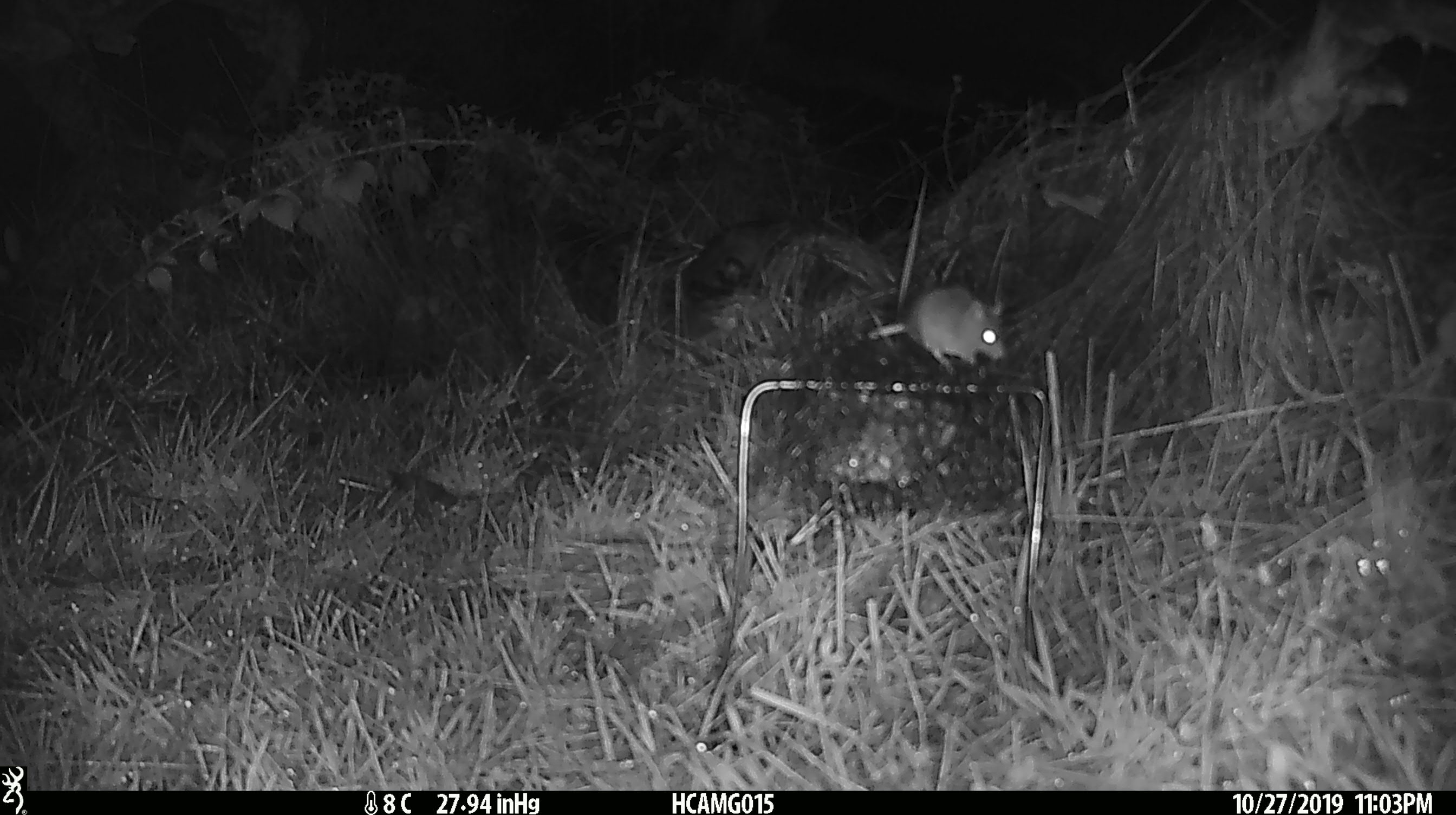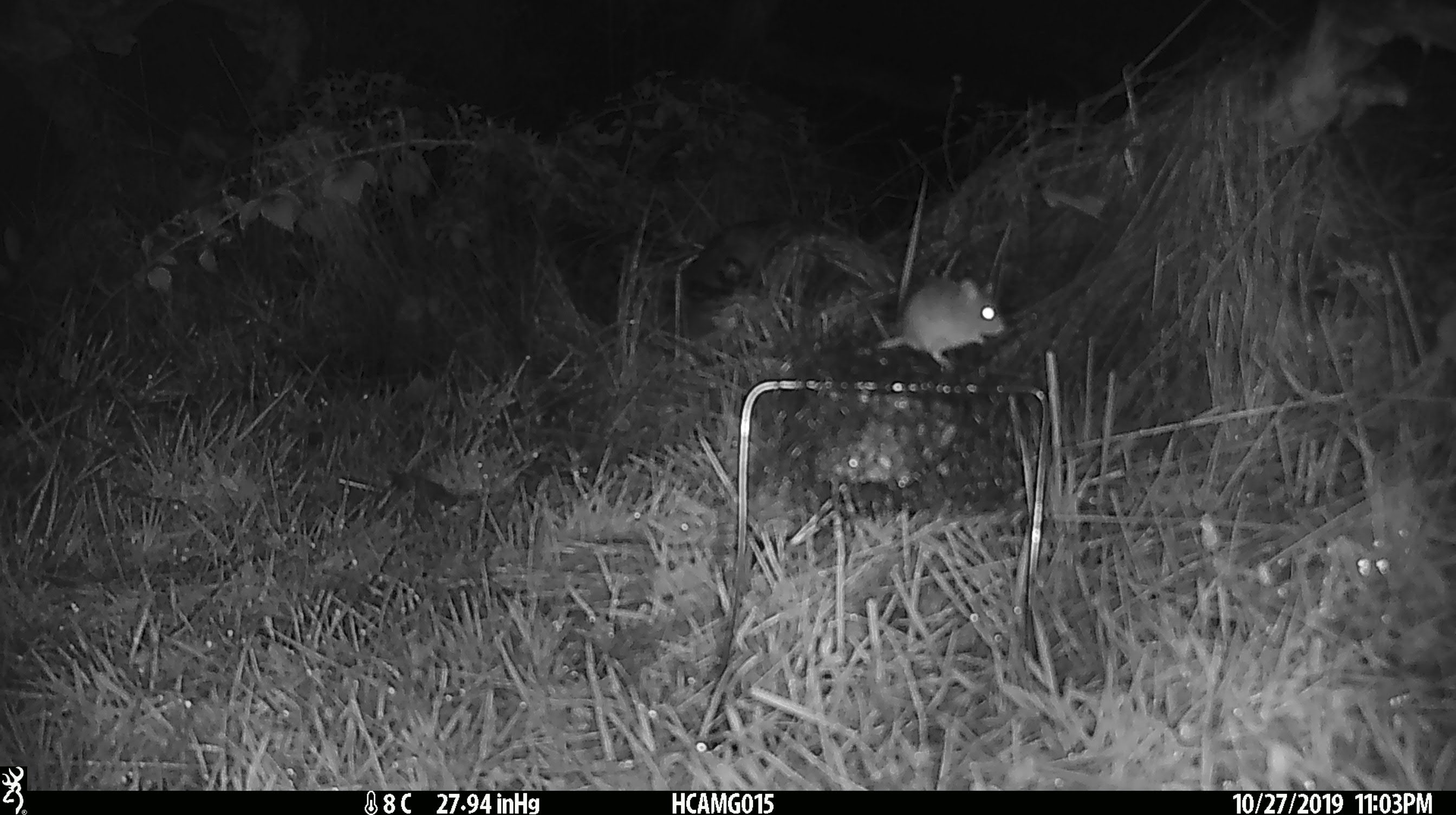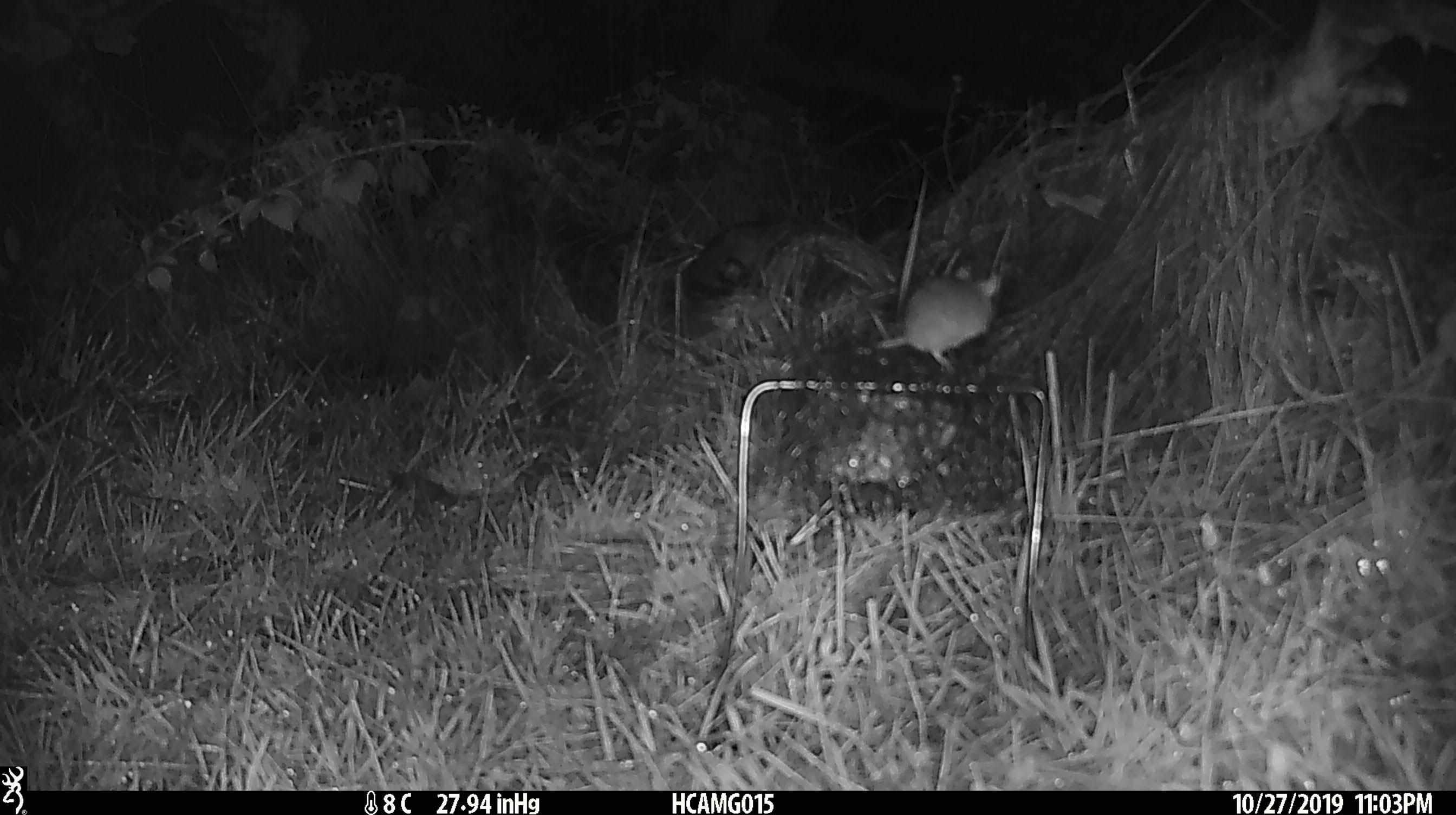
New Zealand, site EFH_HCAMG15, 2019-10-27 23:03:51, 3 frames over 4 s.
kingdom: Animalia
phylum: Chordata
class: Mammalia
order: Rodentia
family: Muridae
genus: Mus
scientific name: Mus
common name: mouse